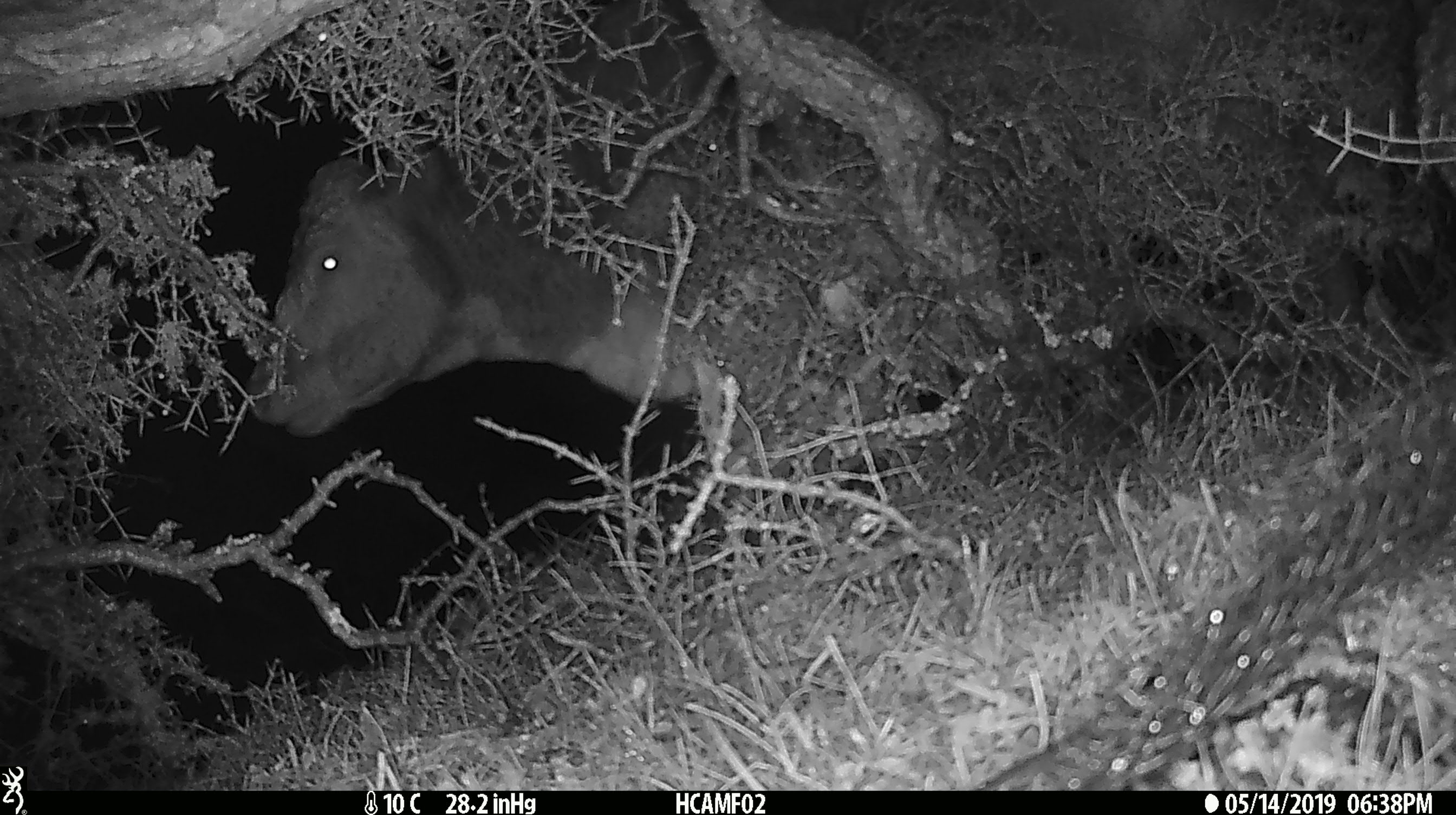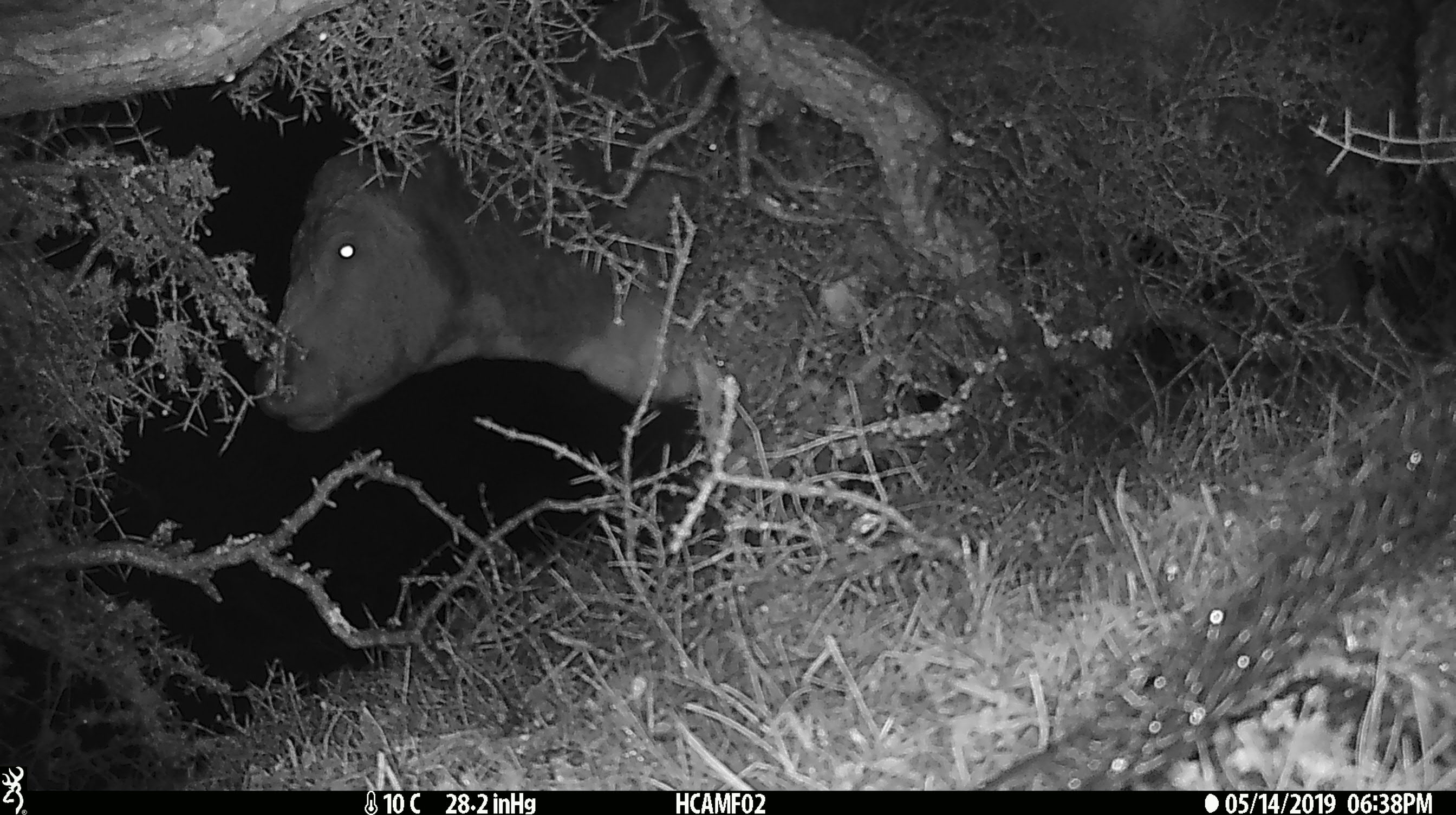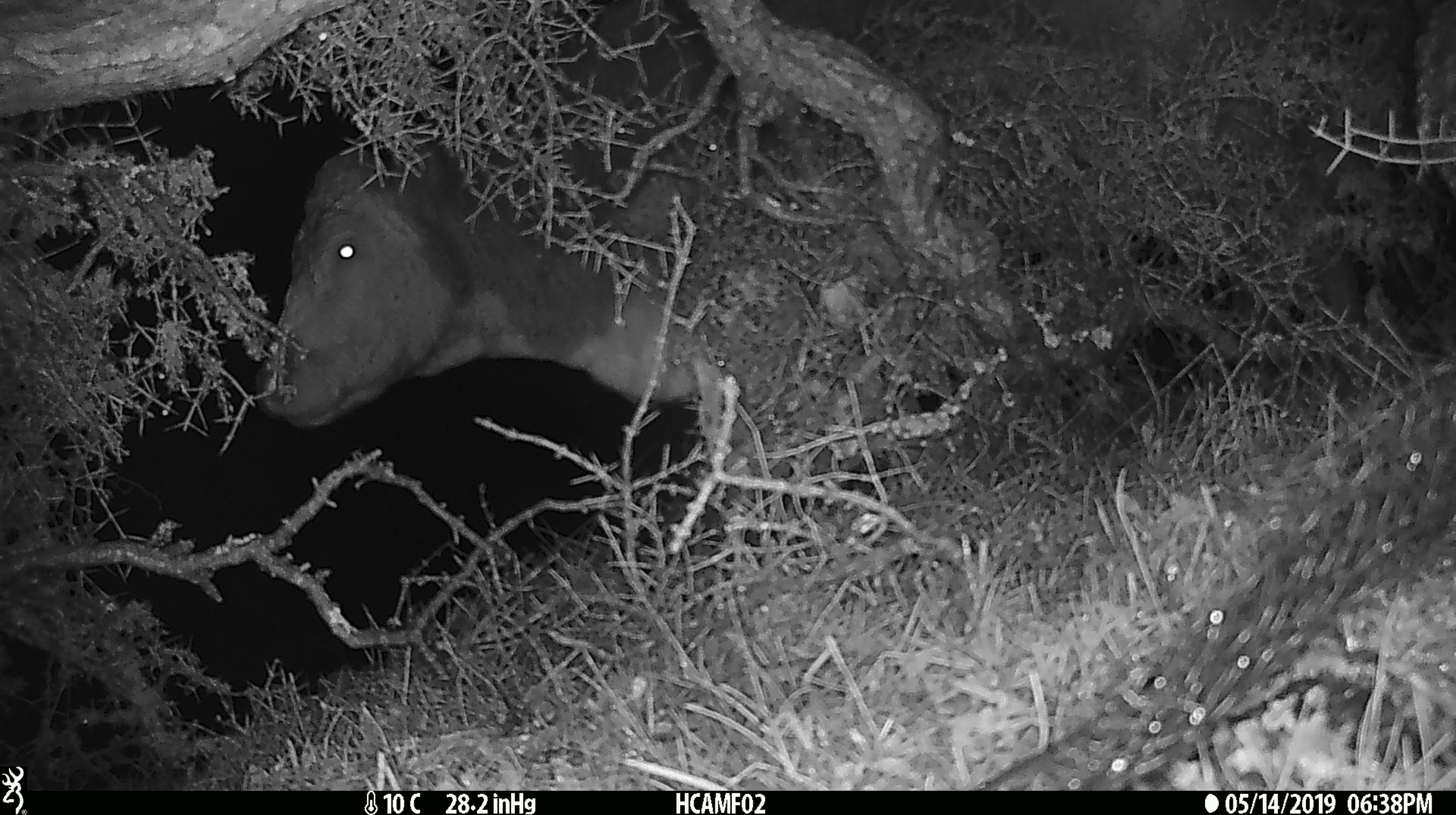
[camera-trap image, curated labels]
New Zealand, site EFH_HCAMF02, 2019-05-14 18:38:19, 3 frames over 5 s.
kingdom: Animalia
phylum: Chordata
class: Mammalia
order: Artiodactyla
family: Bovidae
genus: Bos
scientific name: Bos taurus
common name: domestic cow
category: cow